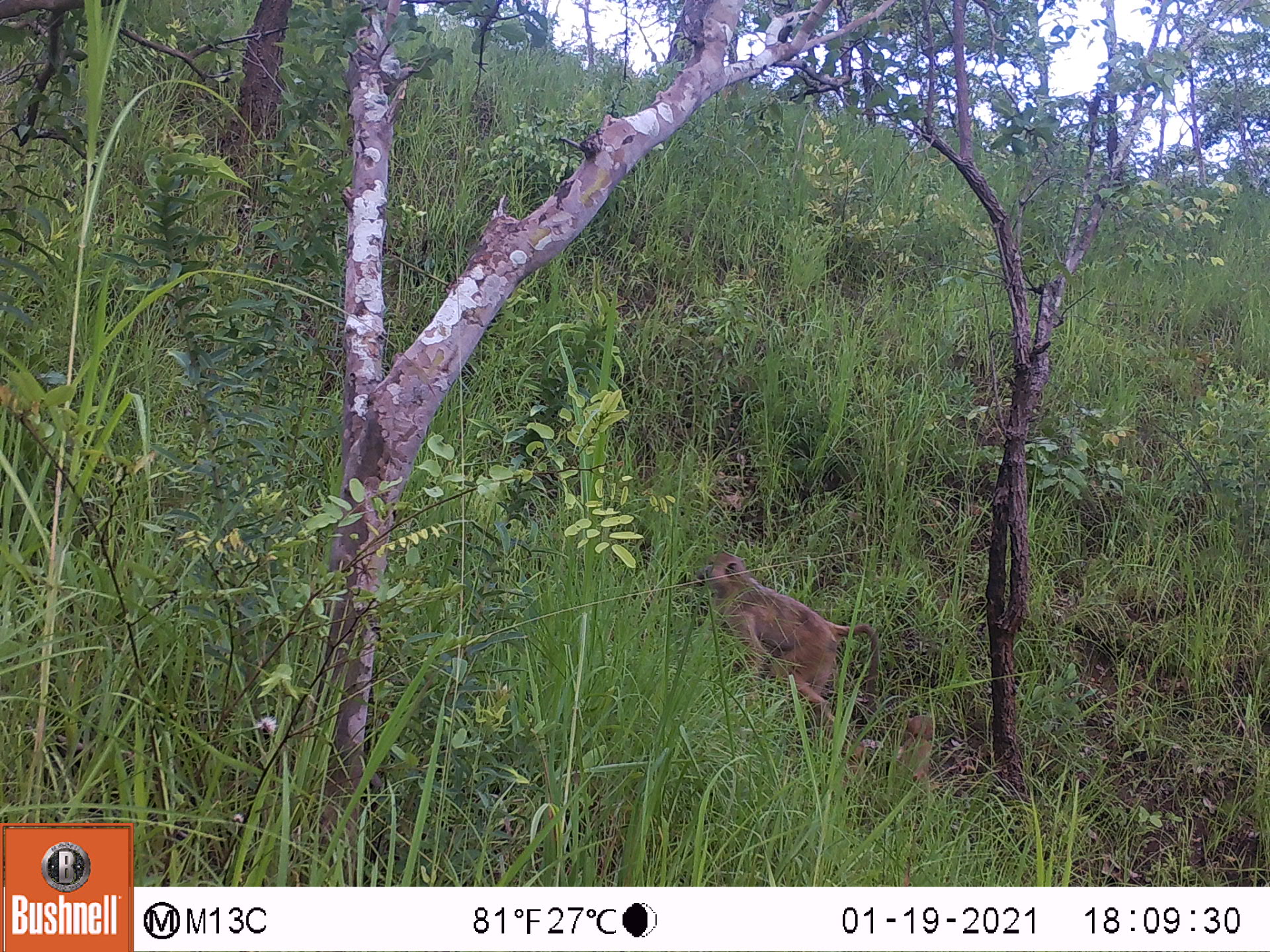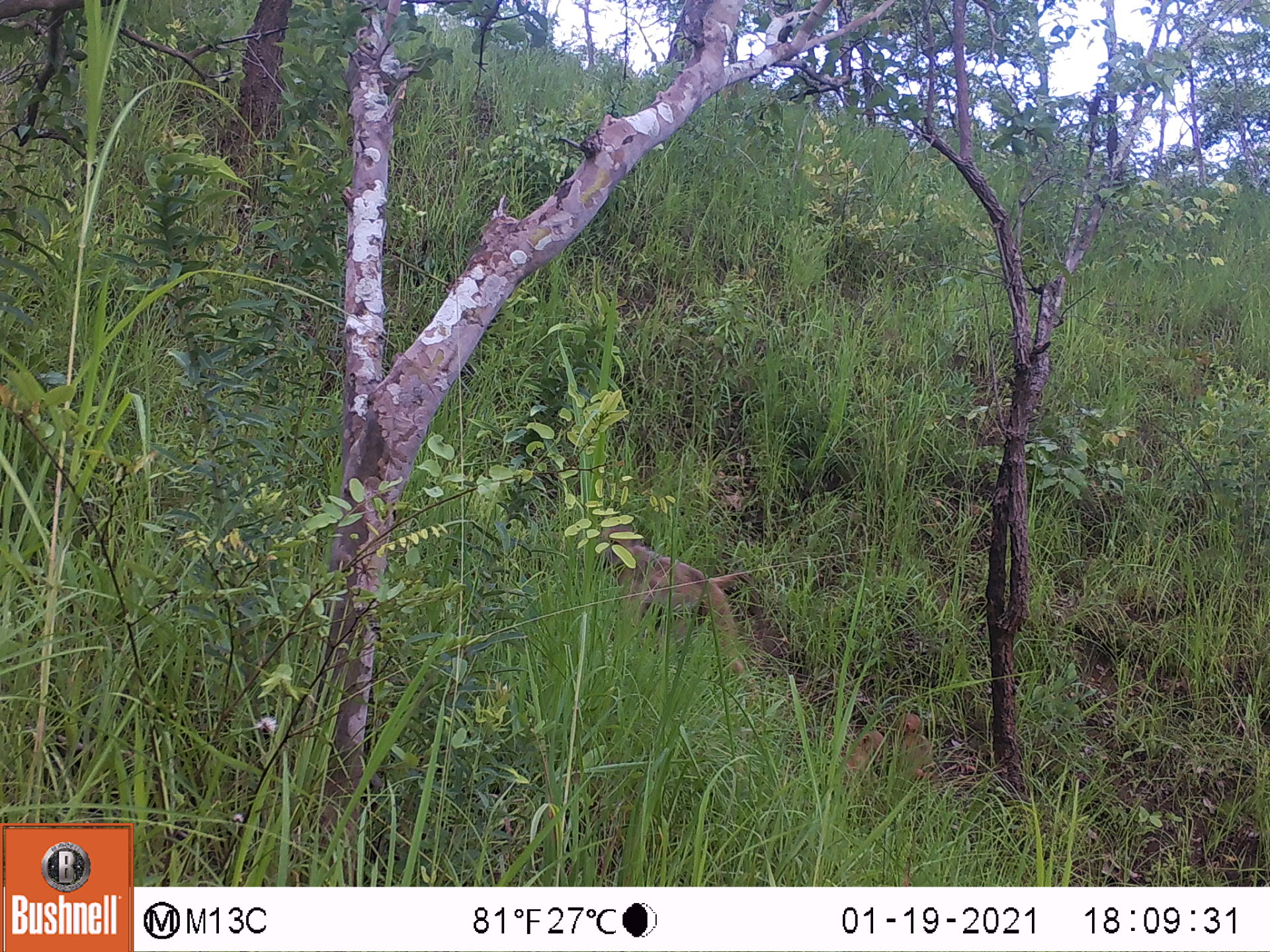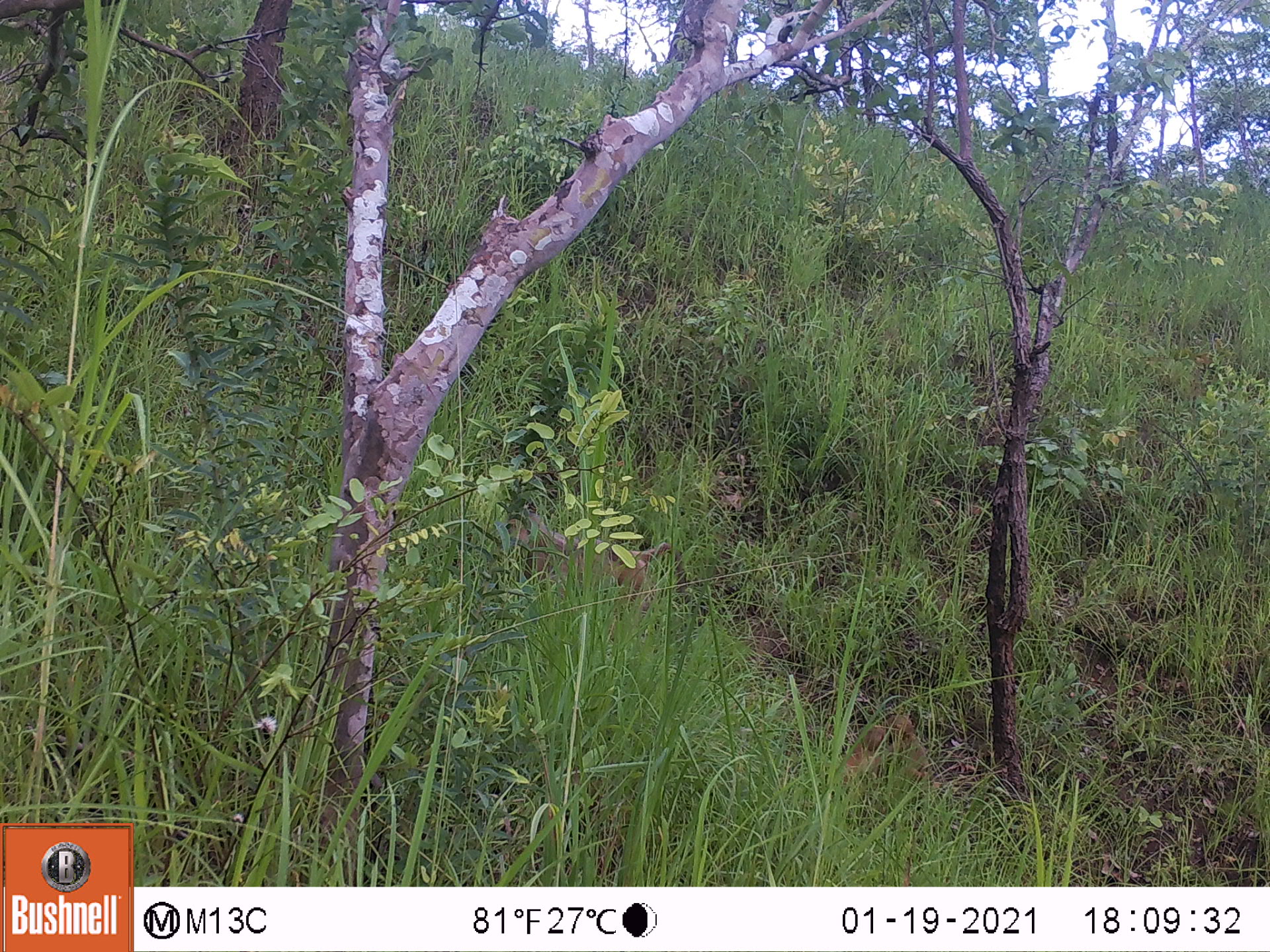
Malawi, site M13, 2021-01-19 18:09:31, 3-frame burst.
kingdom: Animalia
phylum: Chordata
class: Mammalia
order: Primates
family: Cercopithecidae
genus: Papio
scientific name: Papio cynocephalus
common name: yellow baboon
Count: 2.